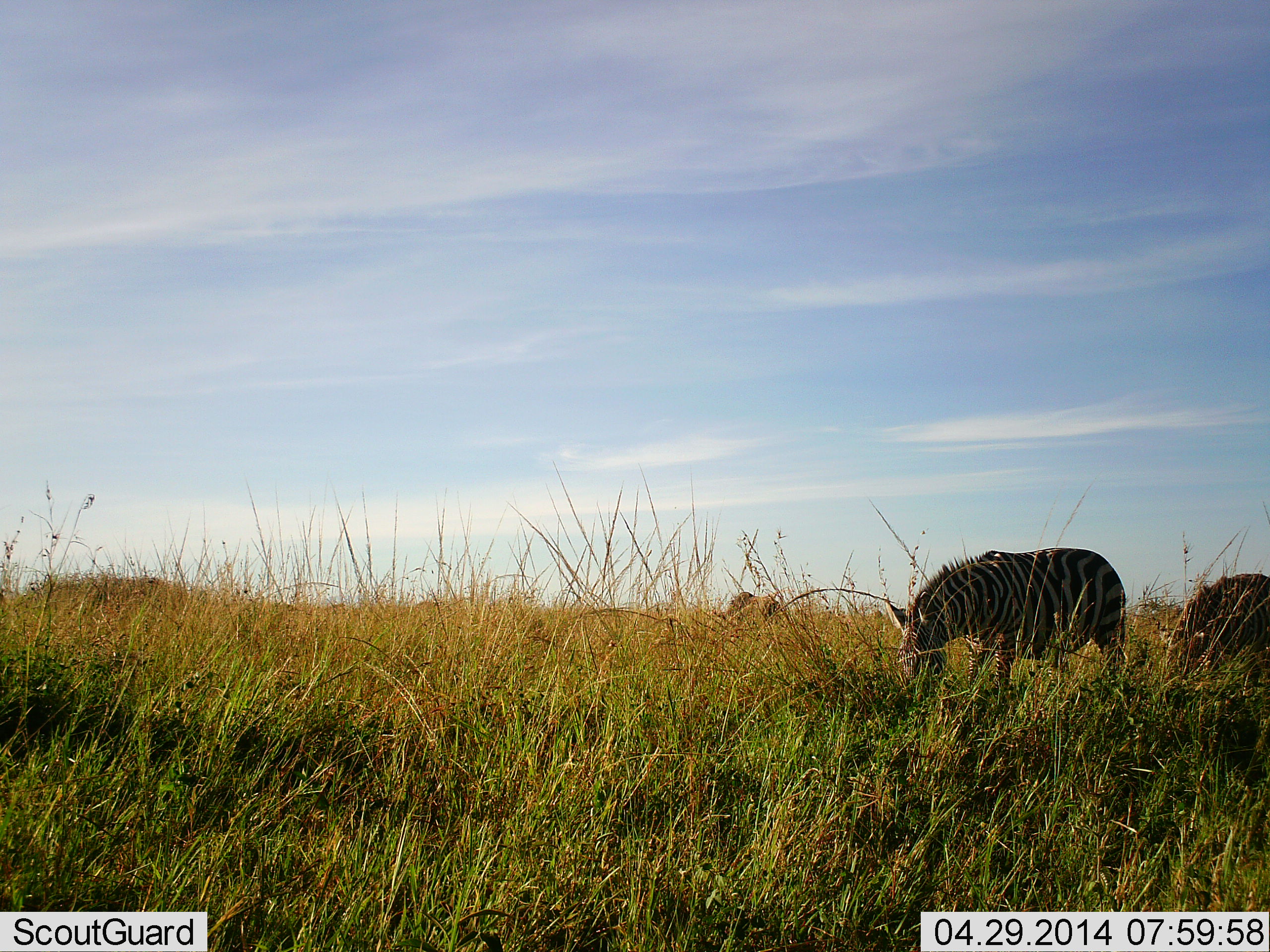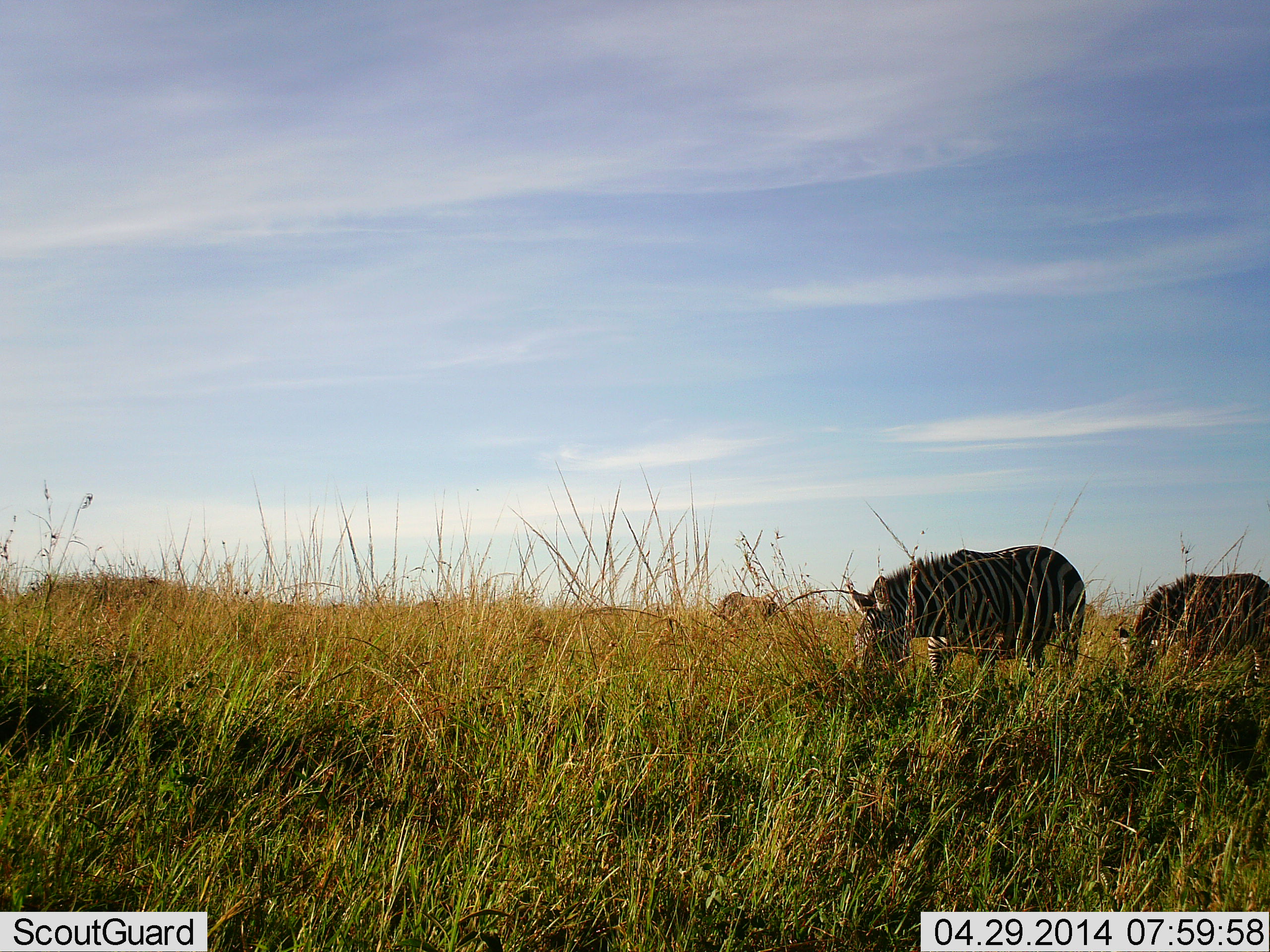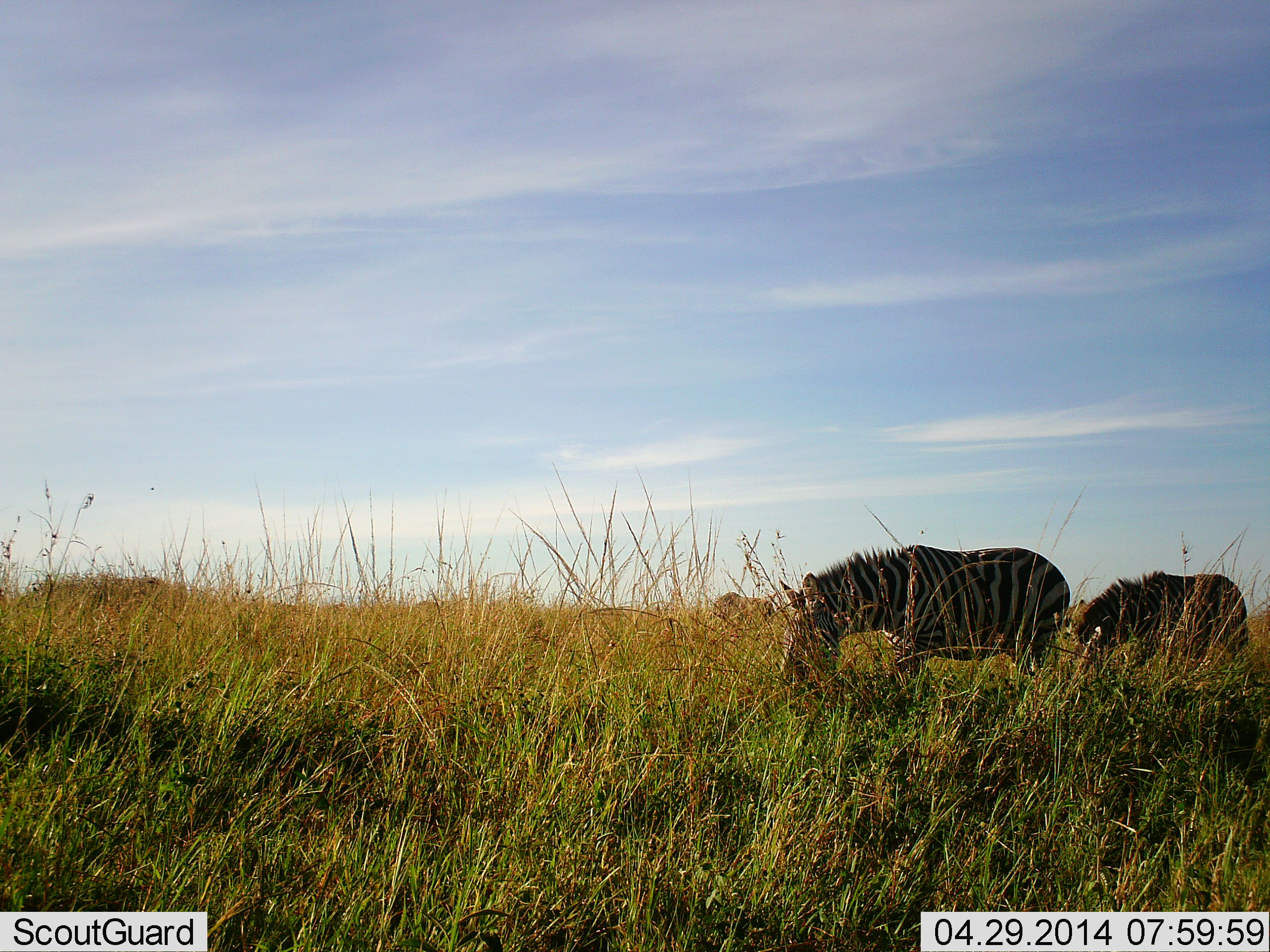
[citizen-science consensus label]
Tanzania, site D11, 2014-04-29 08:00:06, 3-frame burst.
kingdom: Animalia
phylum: Chordata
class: Mammalia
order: Perissodactyla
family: Equidae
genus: Equus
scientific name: Equus quagga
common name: plains zebra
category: zebra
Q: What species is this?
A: Zebra (plains zebra) (Equus quagga).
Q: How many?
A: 3.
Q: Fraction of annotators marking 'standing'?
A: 0%.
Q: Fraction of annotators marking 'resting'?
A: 0%.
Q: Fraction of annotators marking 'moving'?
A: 80%.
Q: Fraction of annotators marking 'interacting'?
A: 0%.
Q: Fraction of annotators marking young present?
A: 10%.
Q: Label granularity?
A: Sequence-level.